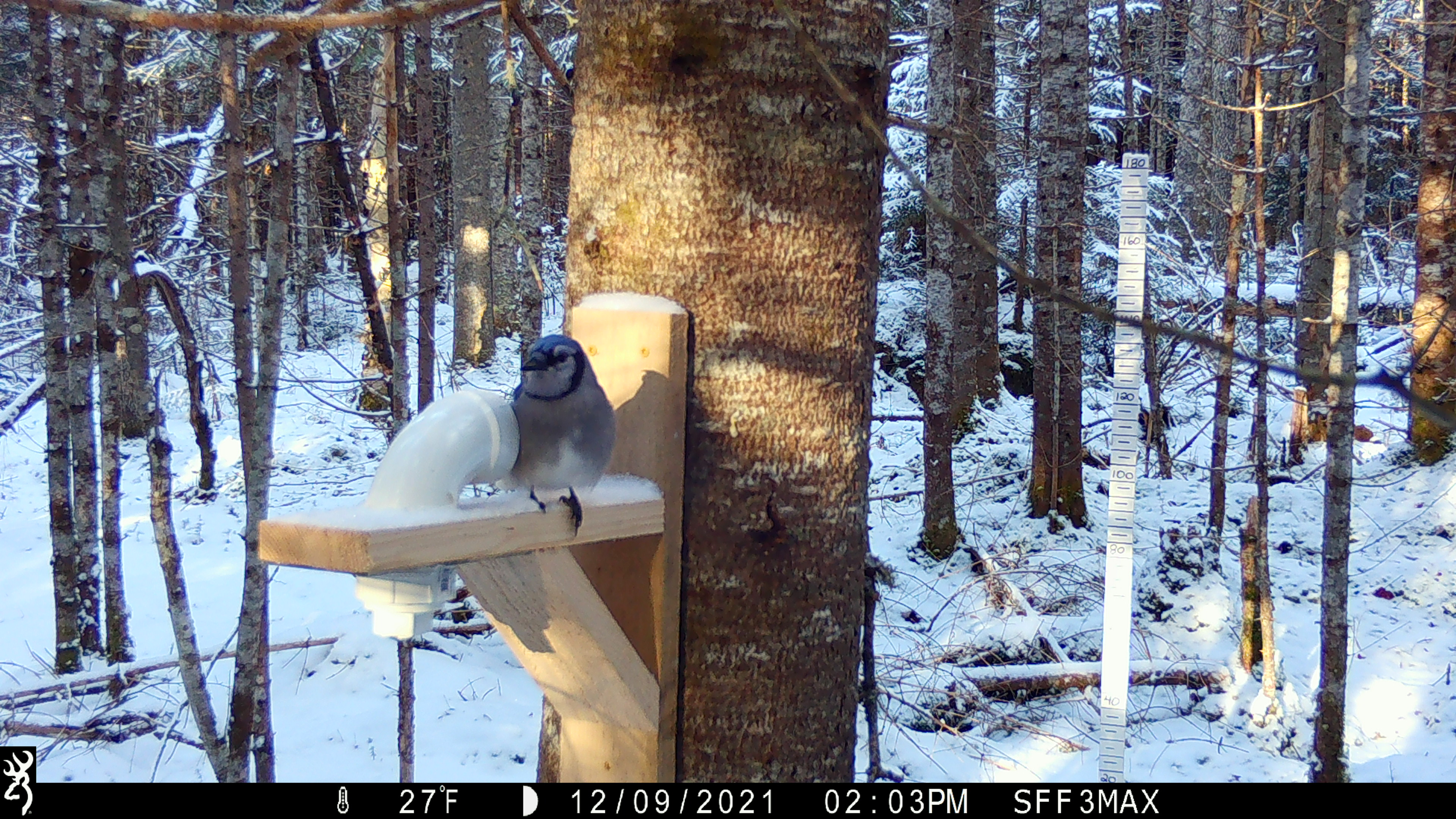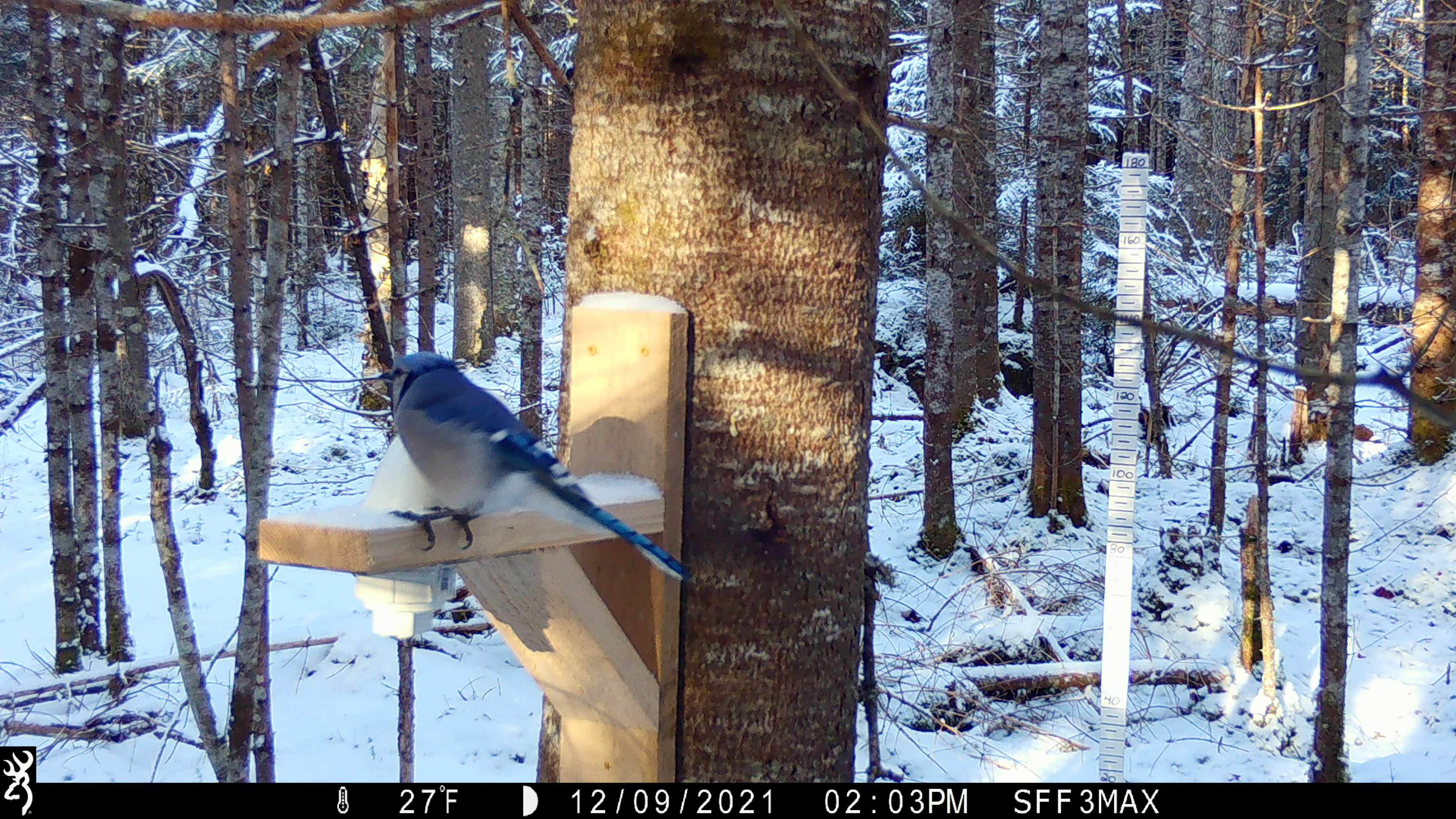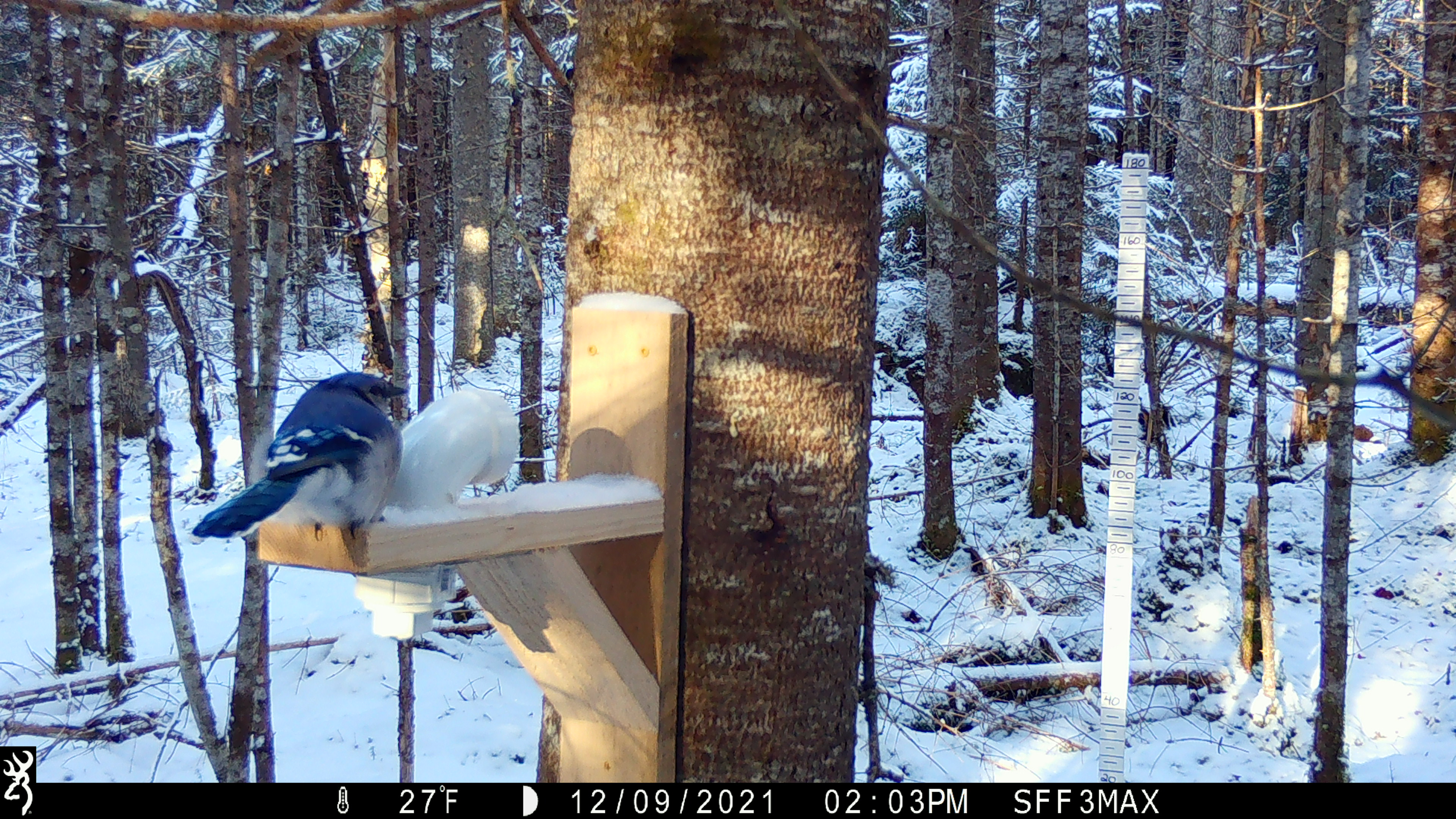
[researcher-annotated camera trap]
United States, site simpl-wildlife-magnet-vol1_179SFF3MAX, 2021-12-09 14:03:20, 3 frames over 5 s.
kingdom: Animalia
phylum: Chordata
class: Aves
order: Passeriformes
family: Corvidae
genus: Cyanocitta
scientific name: Cyanocitta cristata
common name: blue jay